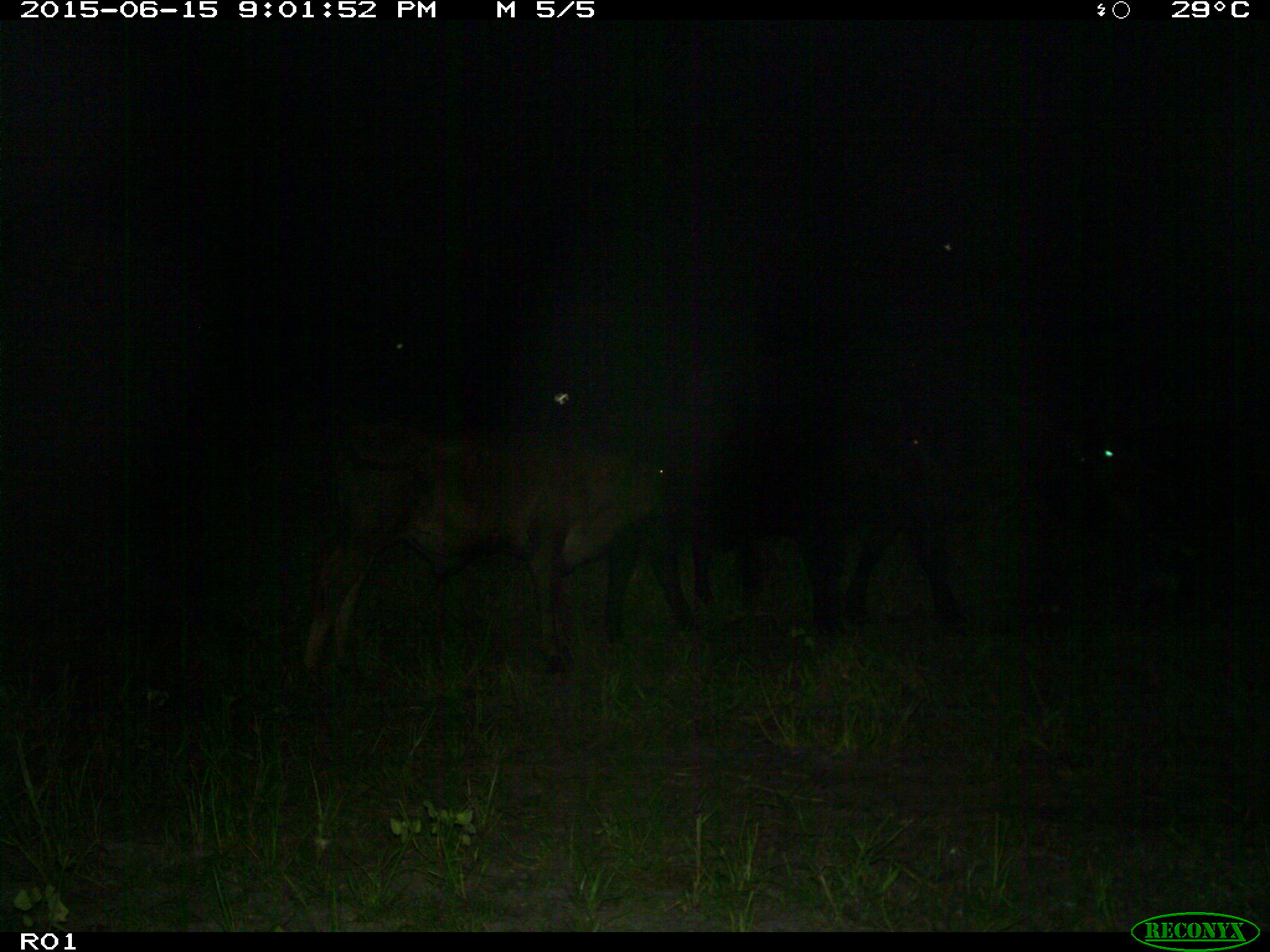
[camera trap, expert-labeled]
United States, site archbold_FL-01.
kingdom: Animalia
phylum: Chordata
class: Mammalia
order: Artiodactyla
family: Bovidae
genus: Bos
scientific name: Bos taurus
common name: domestic cow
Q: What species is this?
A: Bos taurus (domestic cow).